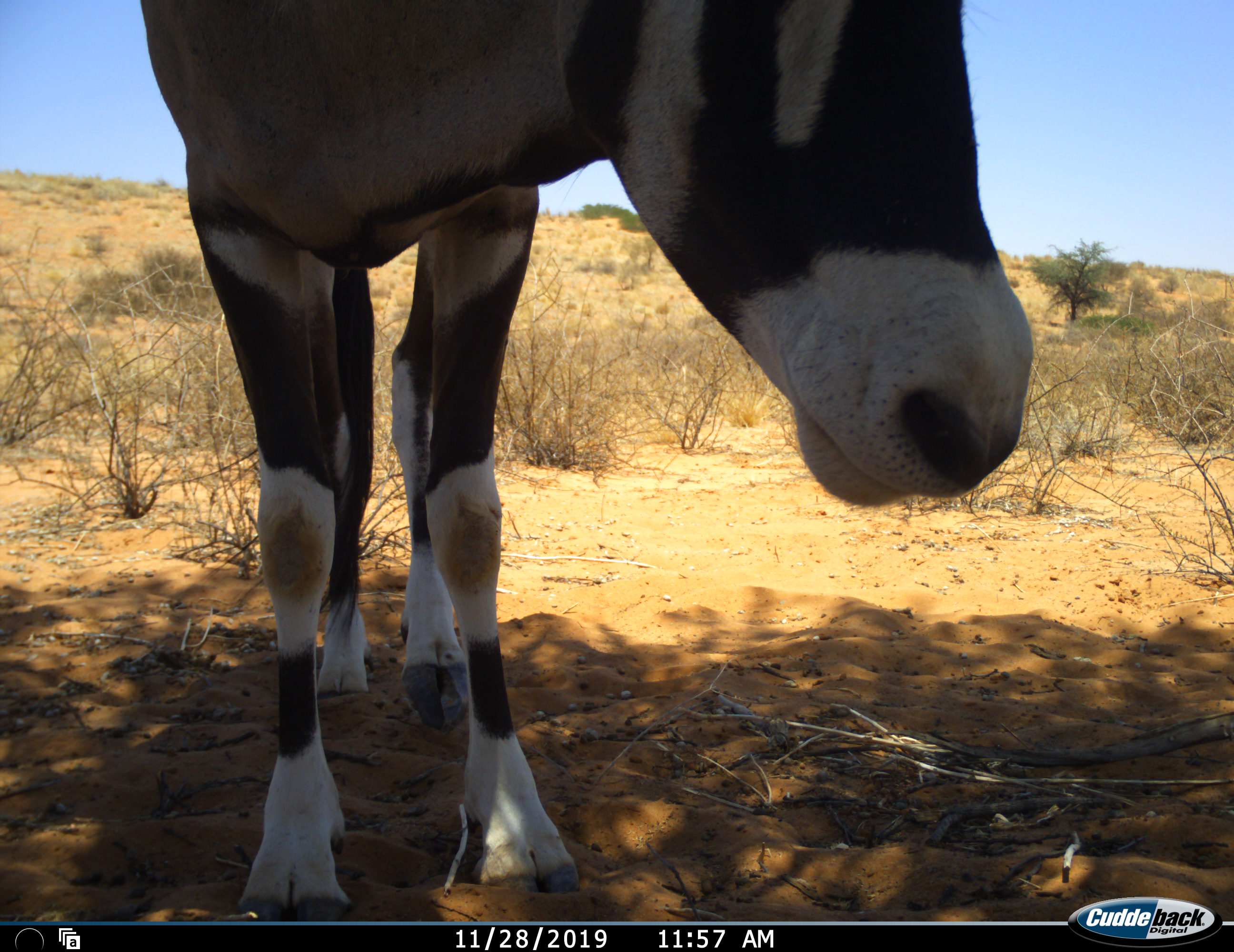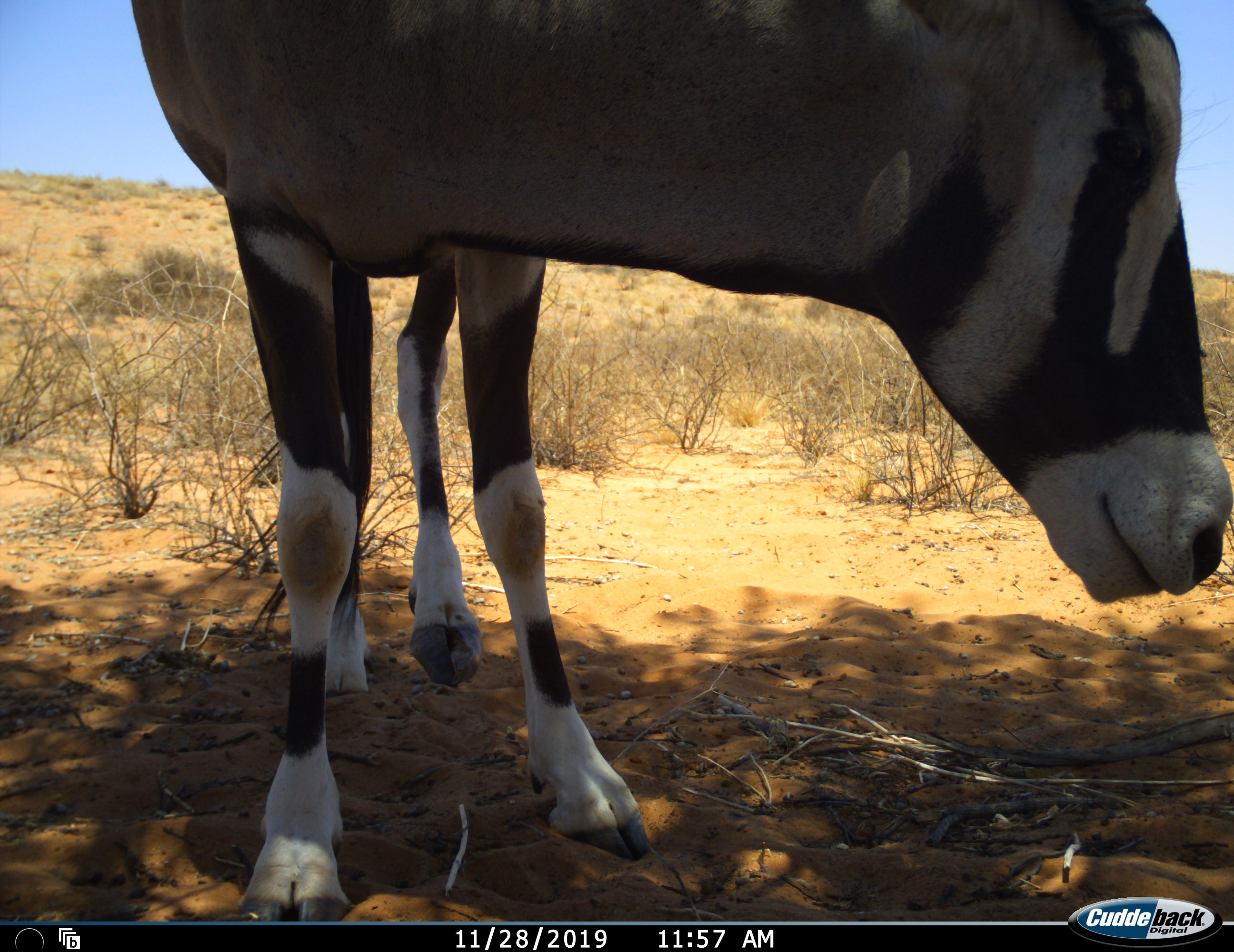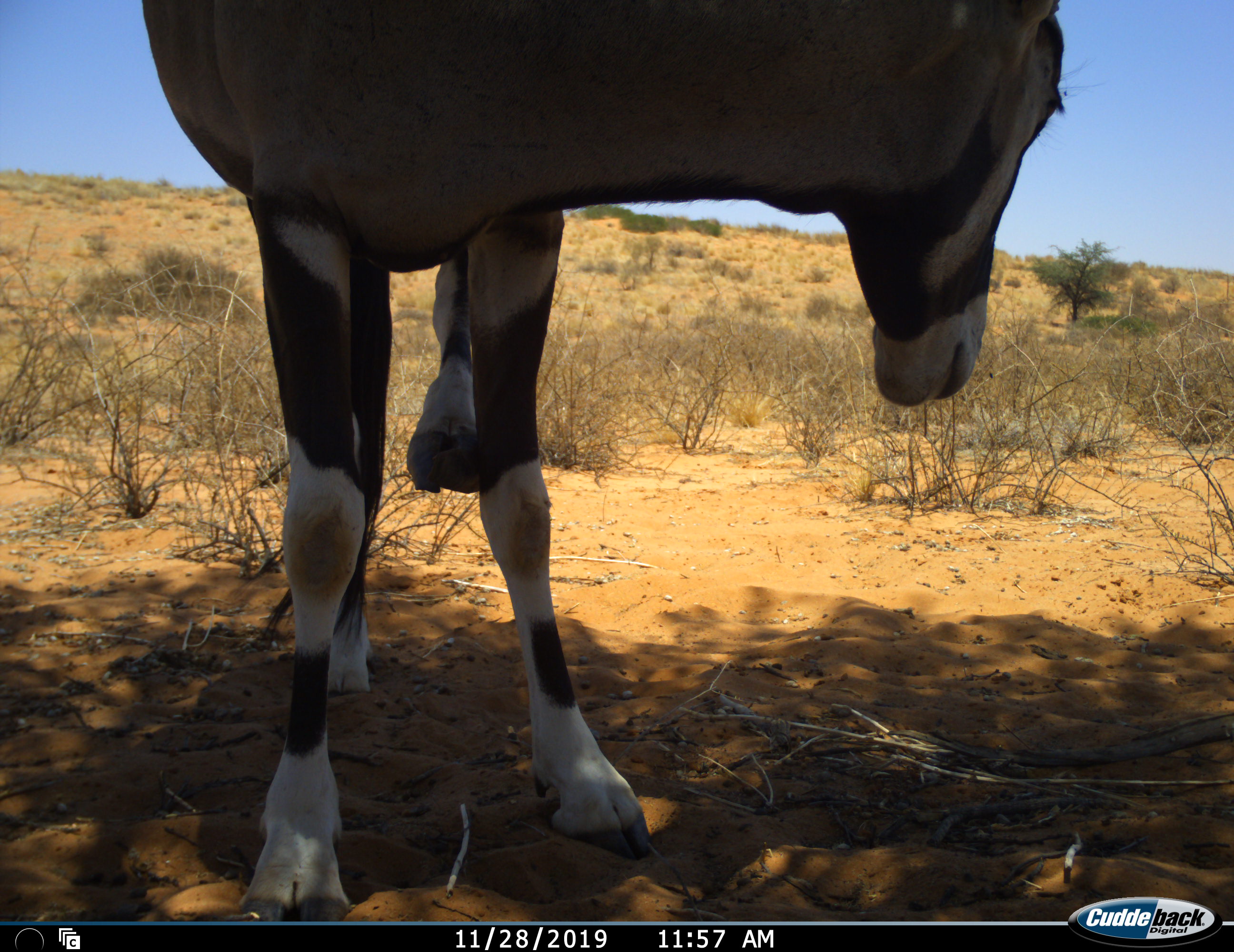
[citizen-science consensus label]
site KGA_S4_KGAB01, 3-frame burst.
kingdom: Animalia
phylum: Chordata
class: Mammalia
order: Artiodactyla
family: Bovidae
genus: Oryx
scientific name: Oryx gazella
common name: gemsbok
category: oryx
Oryx (gemsbok) (Oryx gazella), count 1. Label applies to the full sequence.